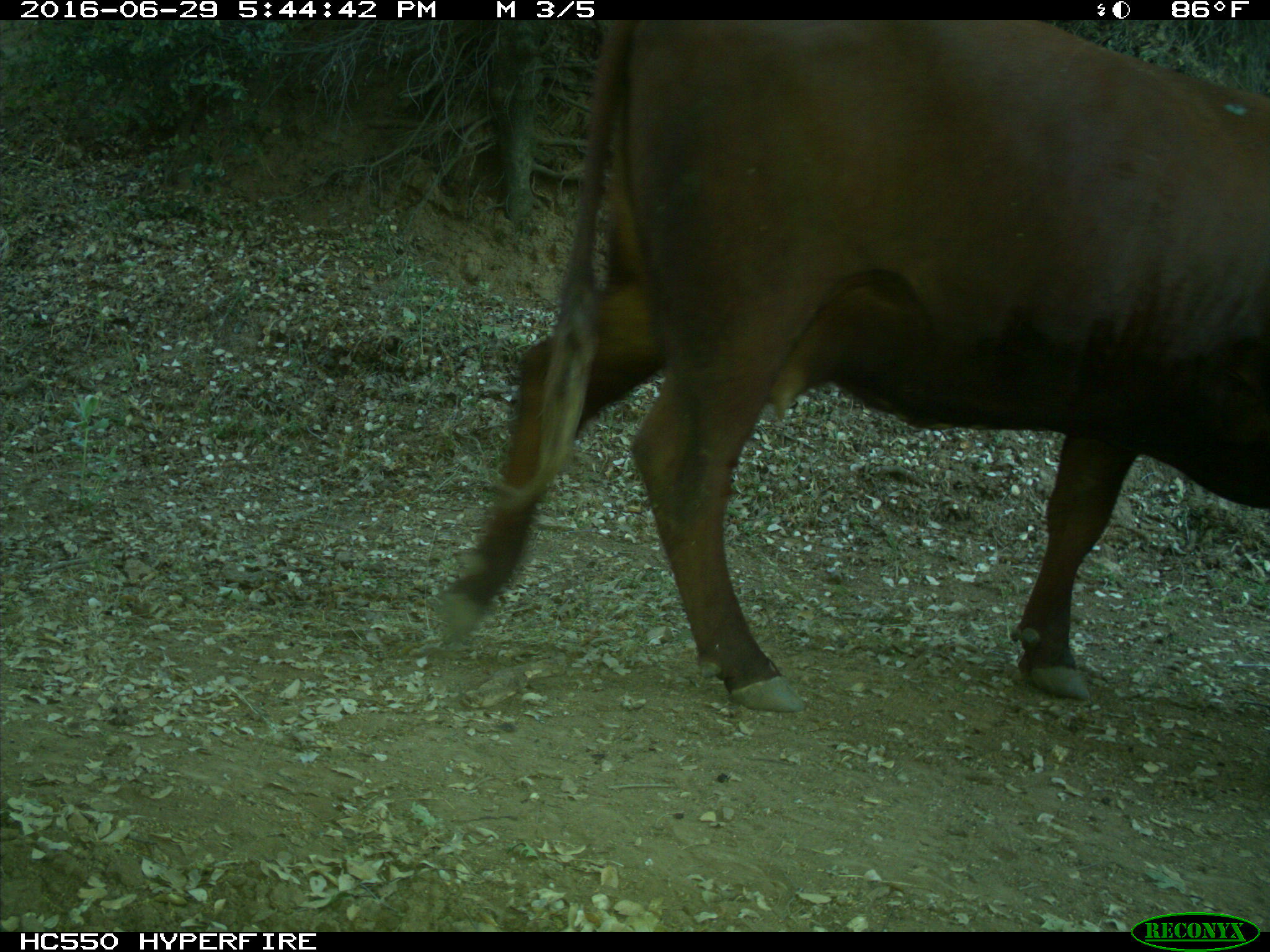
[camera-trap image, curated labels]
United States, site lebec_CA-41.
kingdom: Animalia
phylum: Chordata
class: Mammalia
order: Artiodactyla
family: Bovidae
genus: Bos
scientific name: Bos taurus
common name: domestic cow